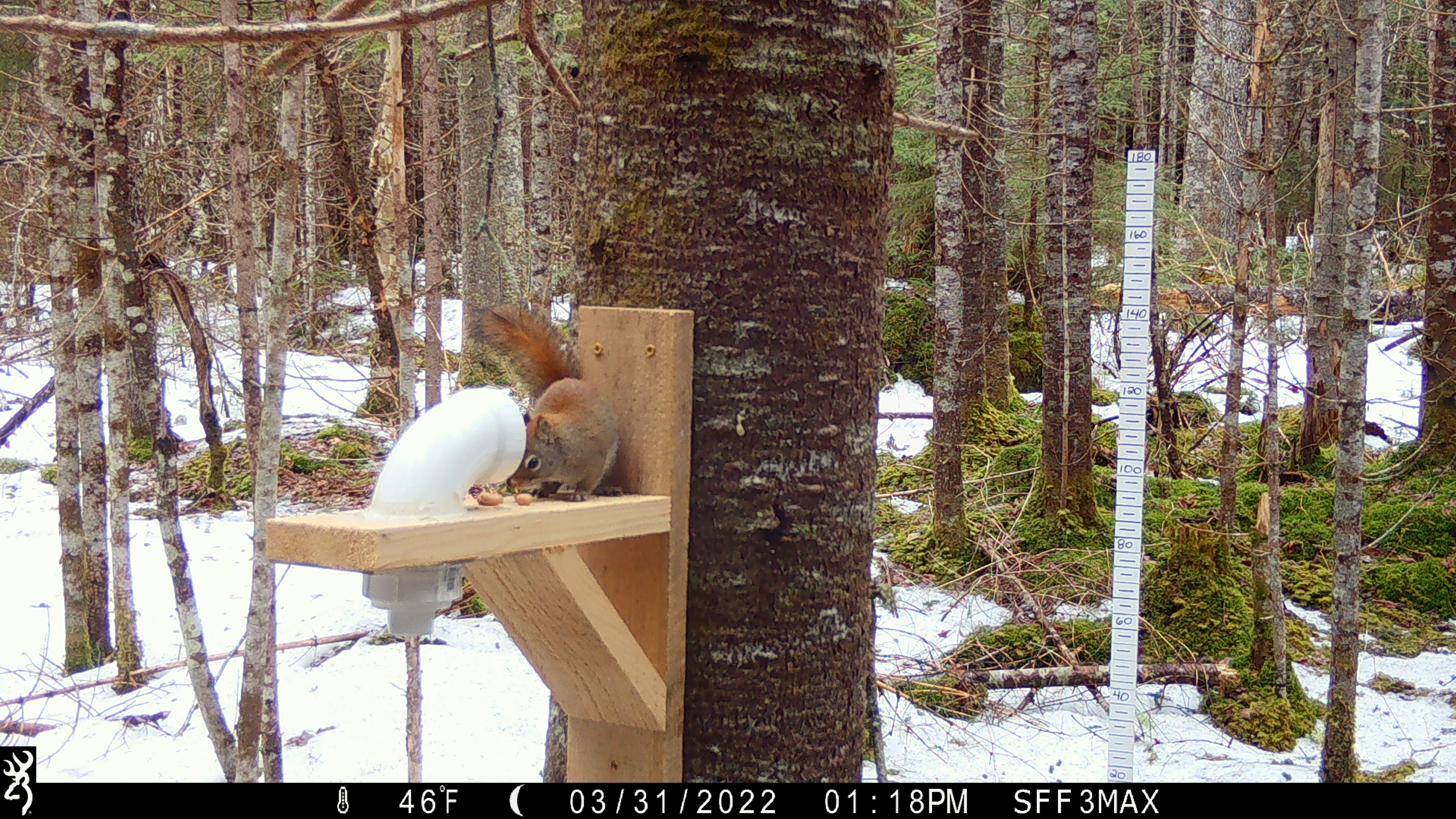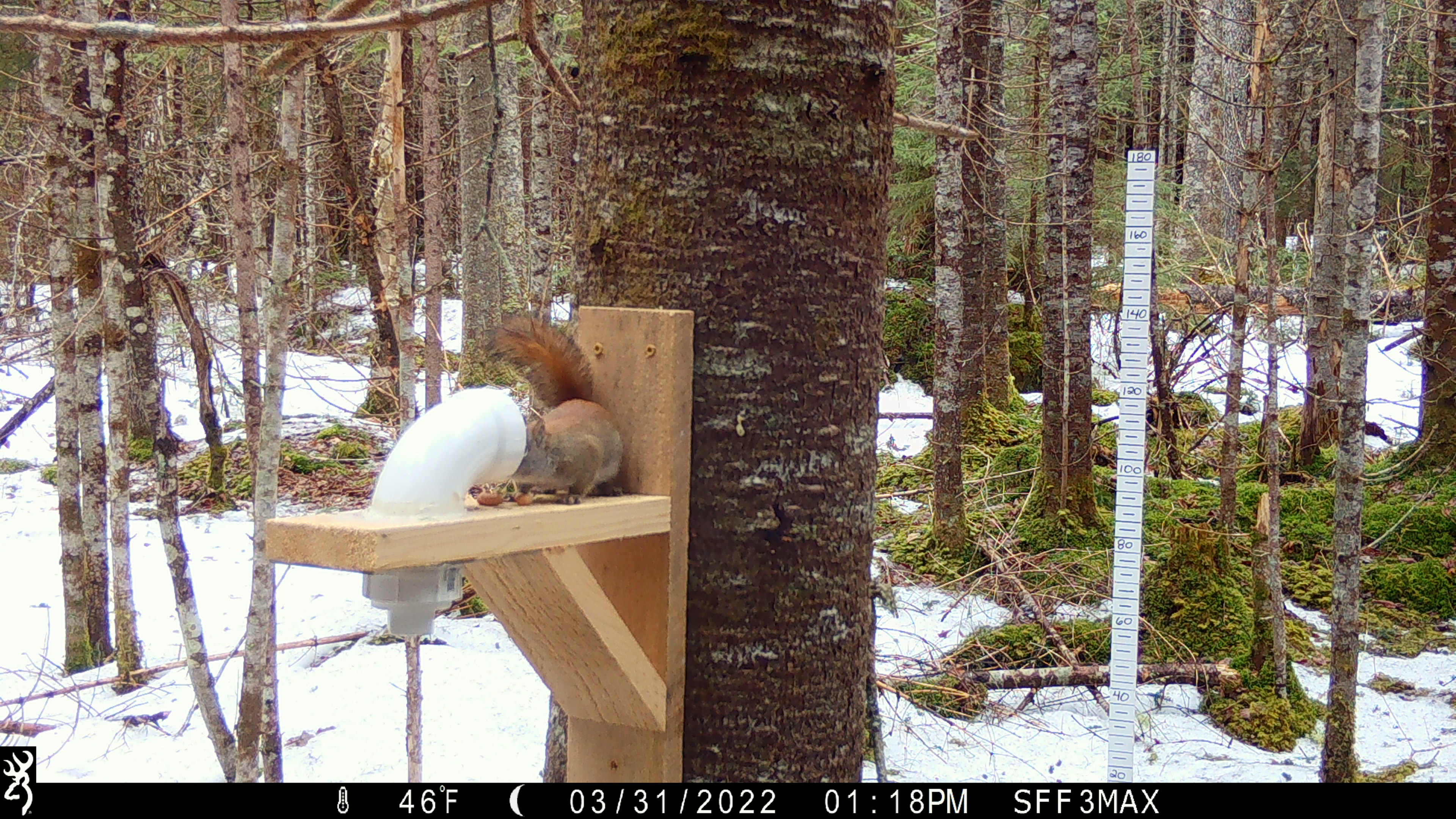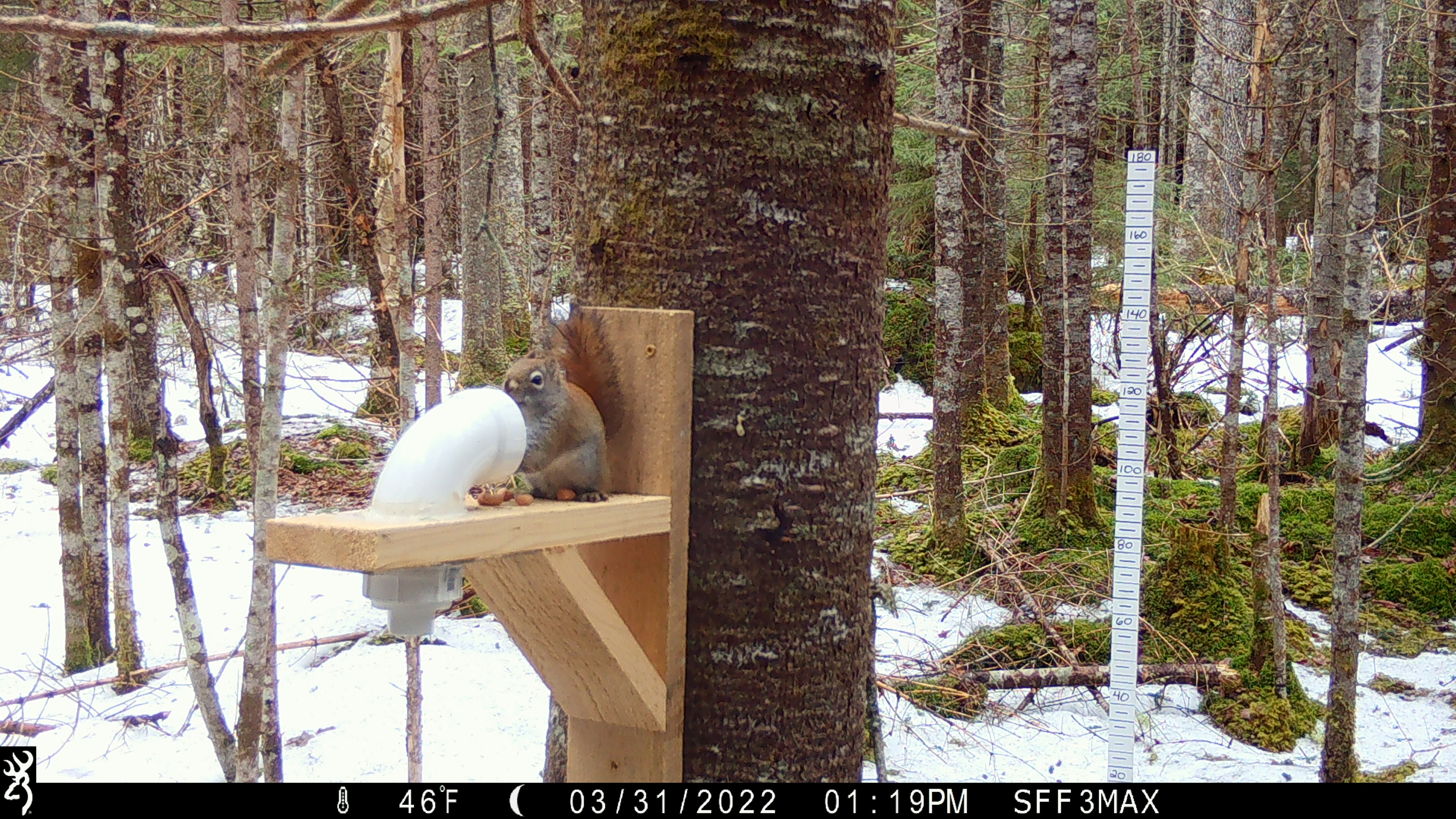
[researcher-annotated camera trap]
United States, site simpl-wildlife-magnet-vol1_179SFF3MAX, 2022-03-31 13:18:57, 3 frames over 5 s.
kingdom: Animalia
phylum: Chordata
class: Mammalia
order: Rodentia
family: Sciuridae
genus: Tamiasciurus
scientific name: Tamiasciurus hudsonicus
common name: red squirrel